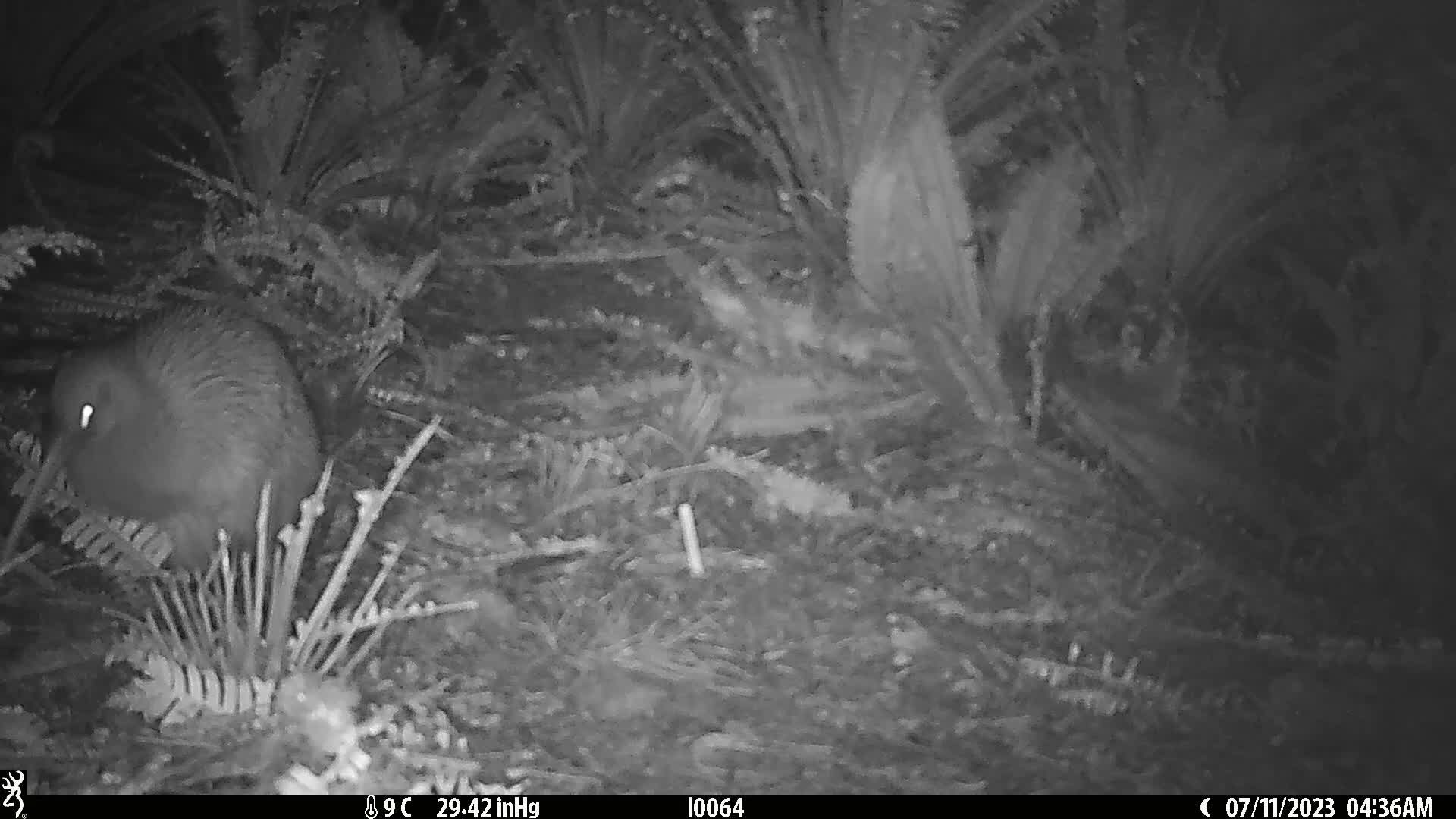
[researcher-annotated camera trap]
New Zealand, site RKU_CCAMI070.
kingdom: Animalia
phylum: Chordata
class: Aves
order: Apterygiformes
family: Apterygidae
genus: Apteryx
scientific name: Apteryx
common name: kiwi